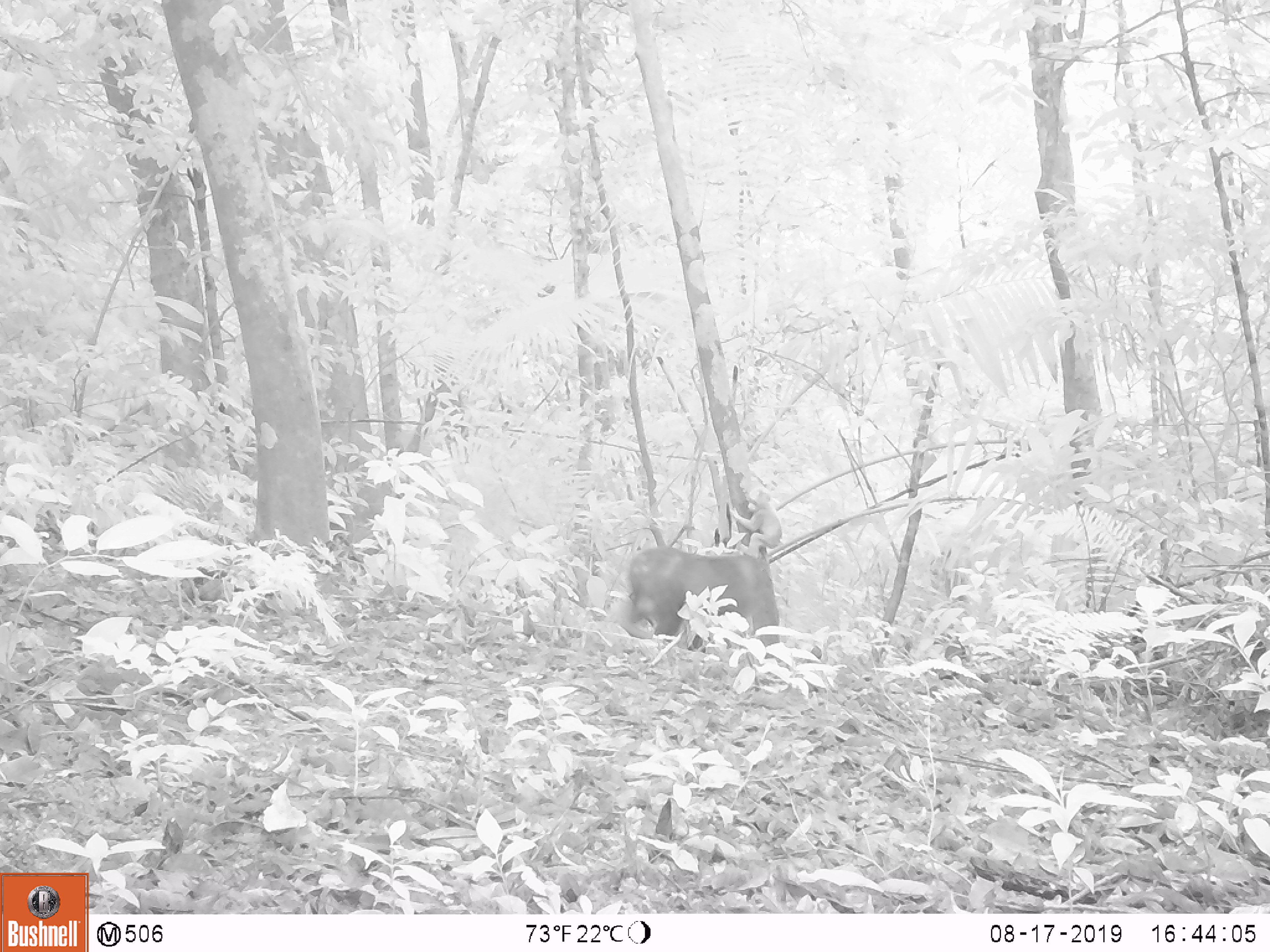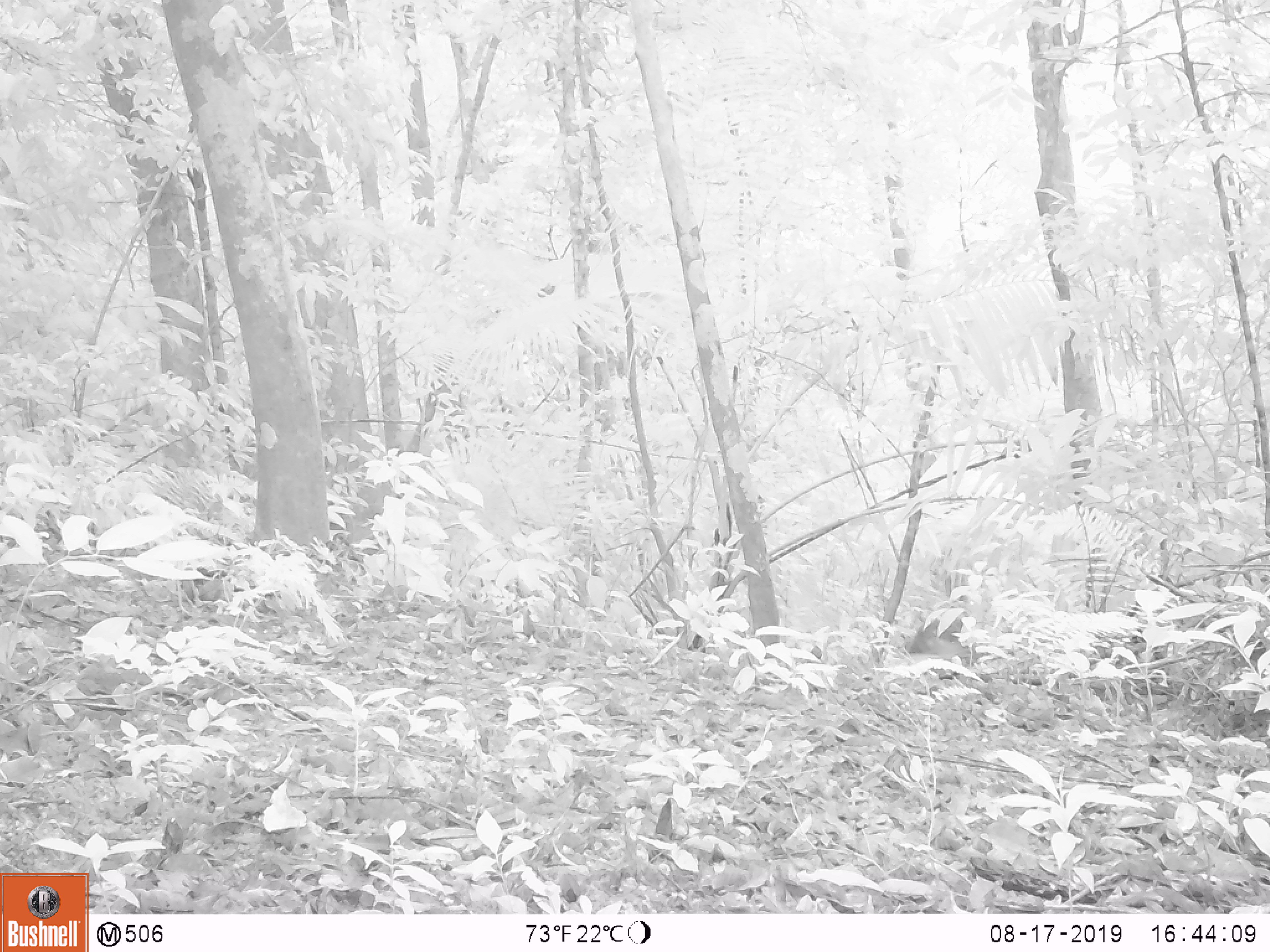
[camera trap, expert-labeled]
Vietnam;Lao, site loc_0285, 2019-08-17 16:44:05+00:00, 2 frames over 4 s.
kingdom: Animalia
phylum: Chordata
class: Mammalia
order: Primates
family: Cercopithecidae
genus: Macaca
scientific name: Macaca arctoides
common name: stump-tailed macaque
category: stump tailed macaque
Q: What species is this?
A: Stump tailed macaque (stump-tailed macaque) (Macaca arctoides).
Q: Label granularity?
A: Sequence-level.